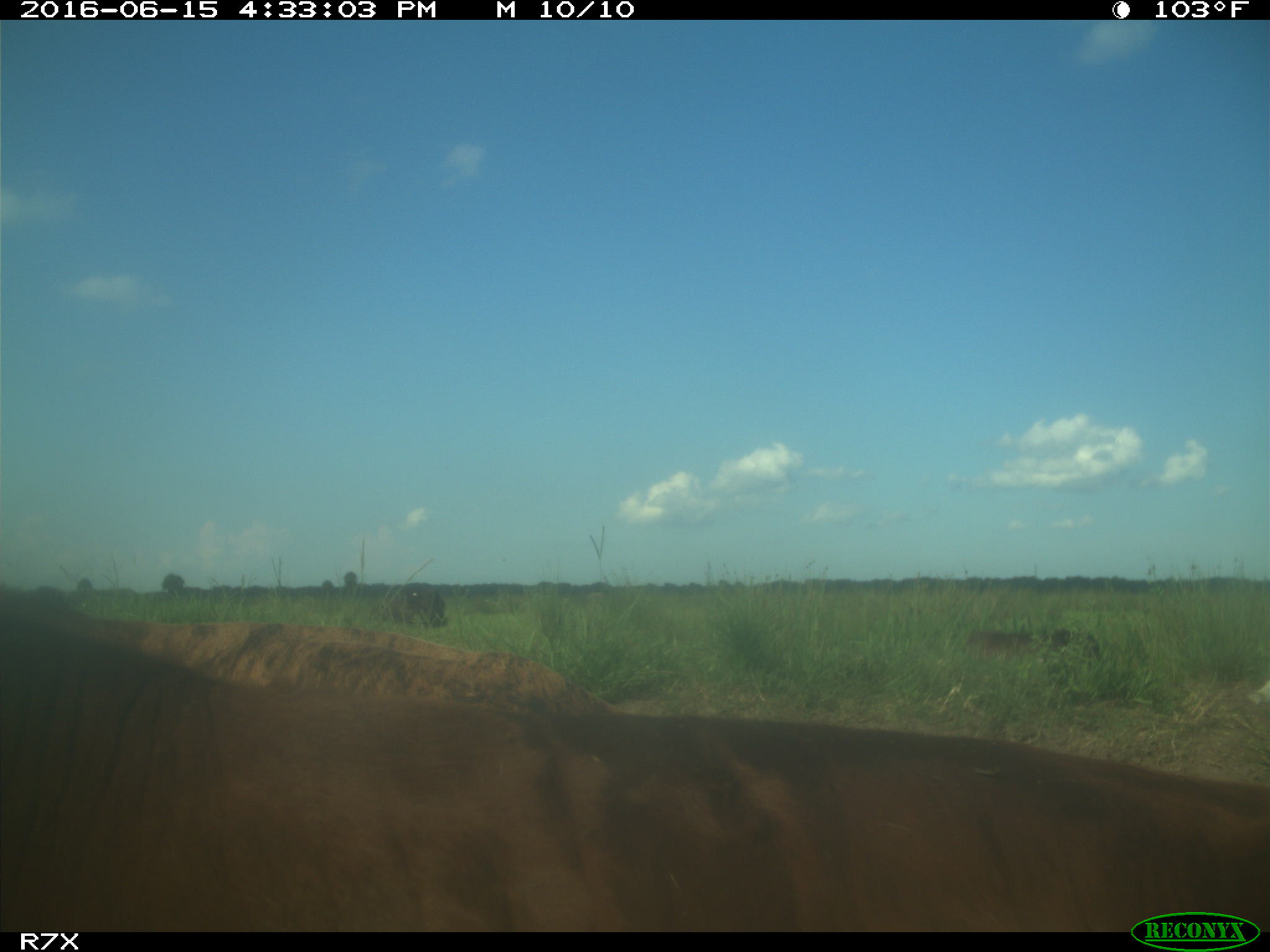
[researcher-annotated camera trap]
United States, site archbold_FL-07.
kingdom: Animalia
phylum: Chordata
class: Mammalia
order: Artiodactyla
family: Bovidae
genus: Bos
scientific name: Bos taurus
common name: domestic cow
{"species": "Bos taurus (domestic cow)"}